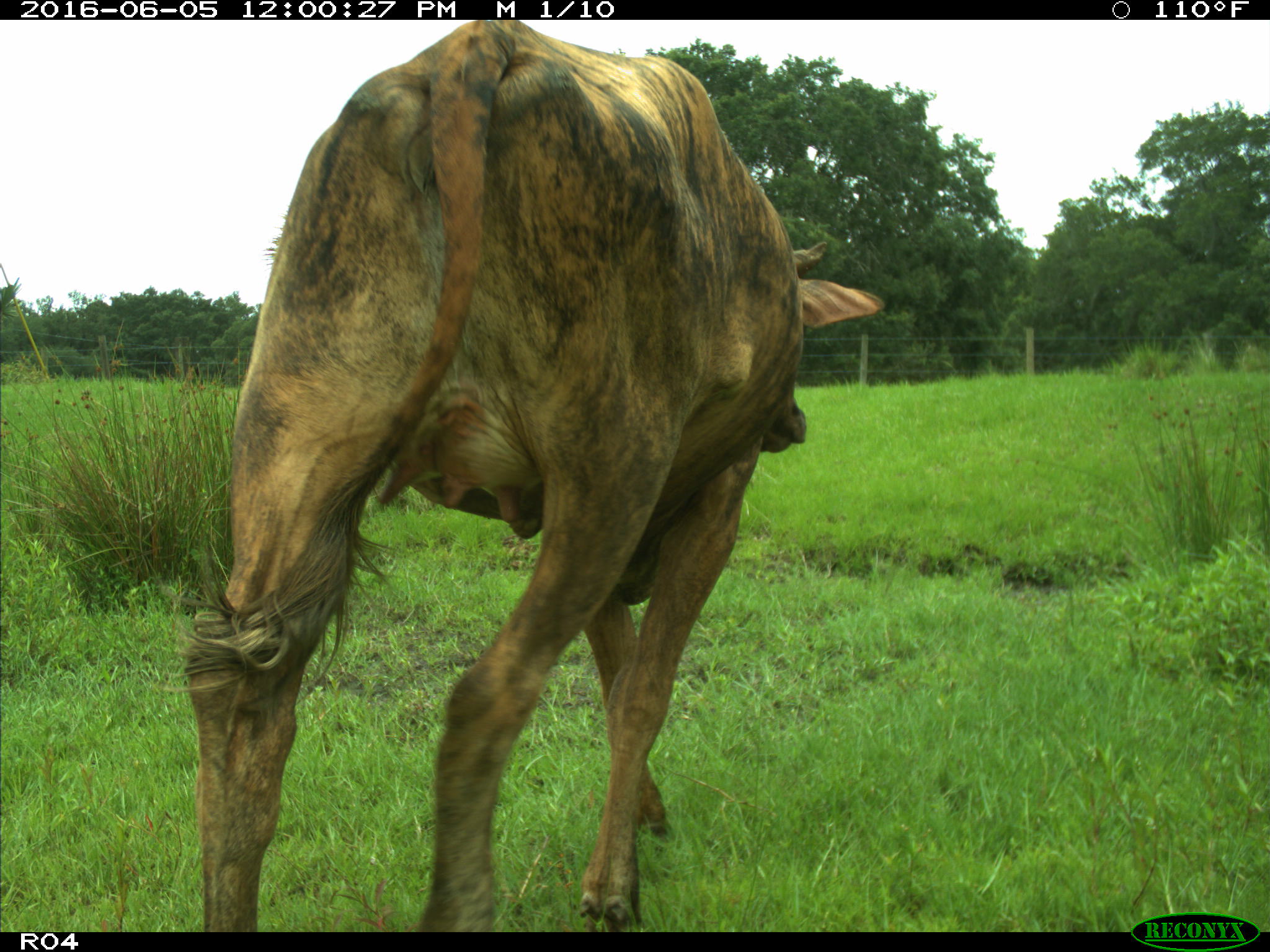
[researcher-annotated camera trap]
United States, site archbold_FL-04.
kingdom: Animalia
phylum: Chordata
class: Mammalia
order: Artiodactyla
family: Bovidae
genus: Bos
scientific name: Bos taurus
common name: domestic cow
Bos taurus (domestic cow).